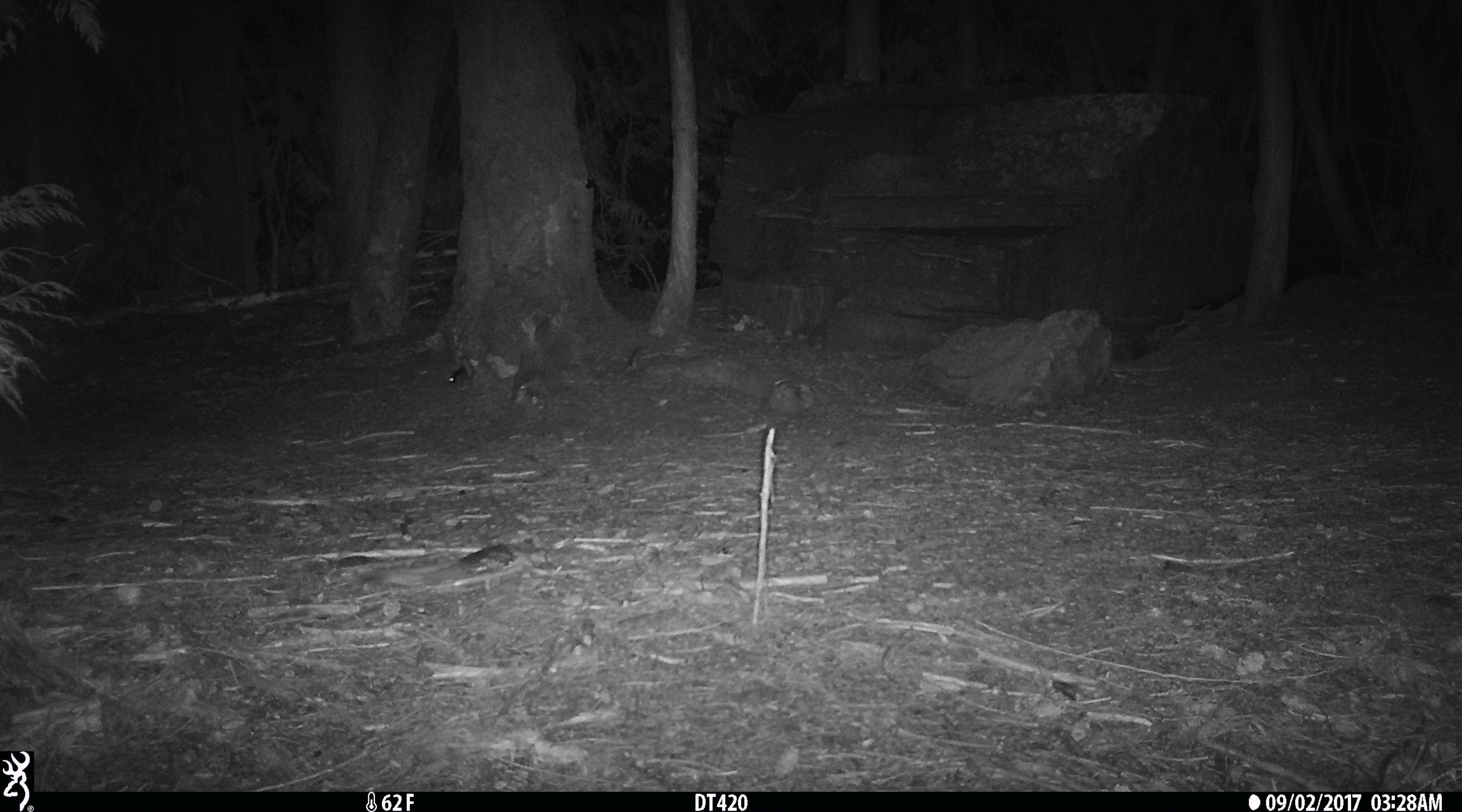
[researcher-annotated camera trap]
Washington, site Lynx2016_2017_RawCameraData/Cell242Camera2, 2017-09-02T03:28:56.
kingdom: Animalia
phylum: Chordata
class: Mammalia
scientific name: Mammalia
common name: small mammal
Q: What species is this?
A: Small mammal (Mammalia).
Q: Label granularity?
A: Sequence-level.